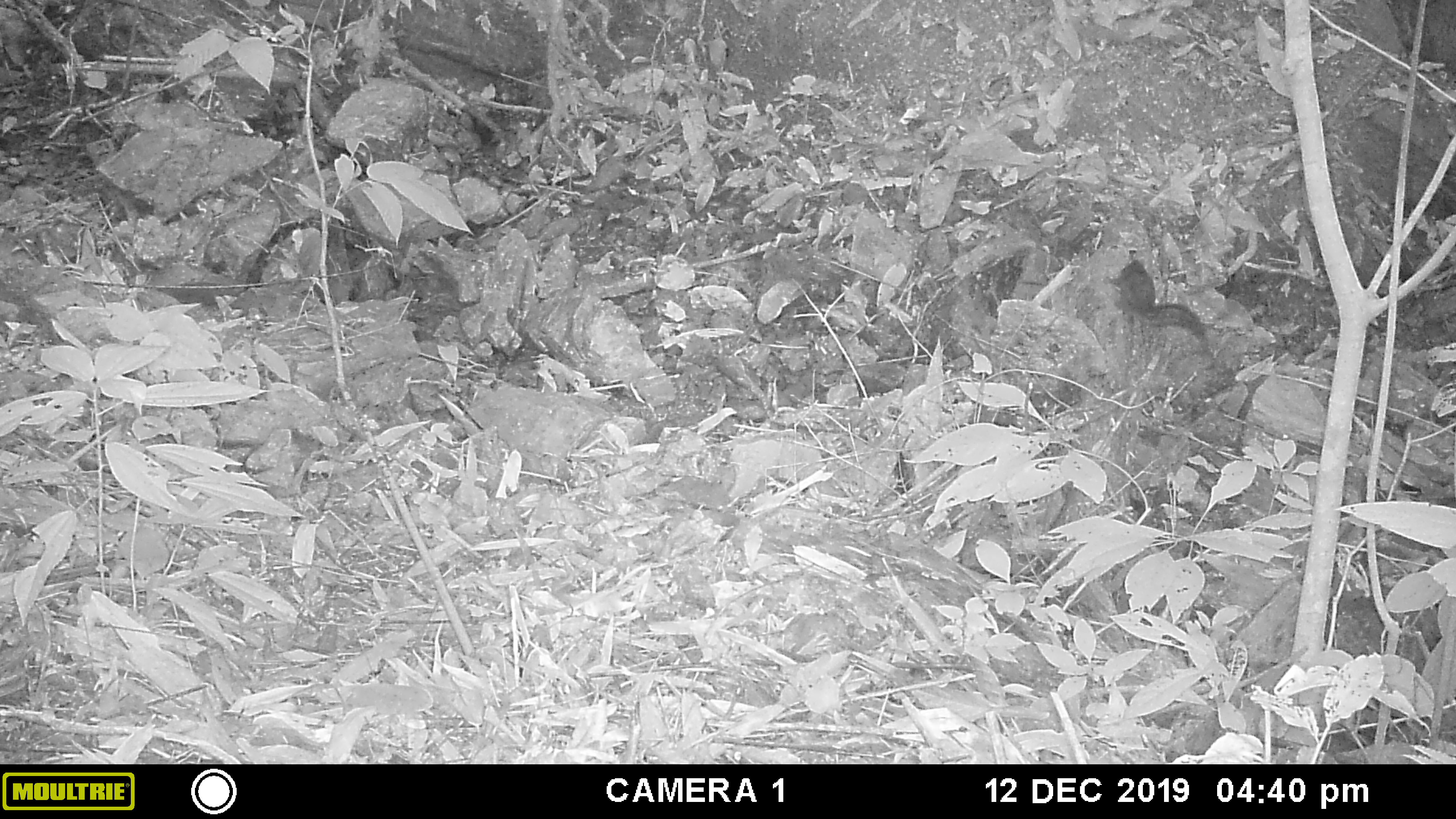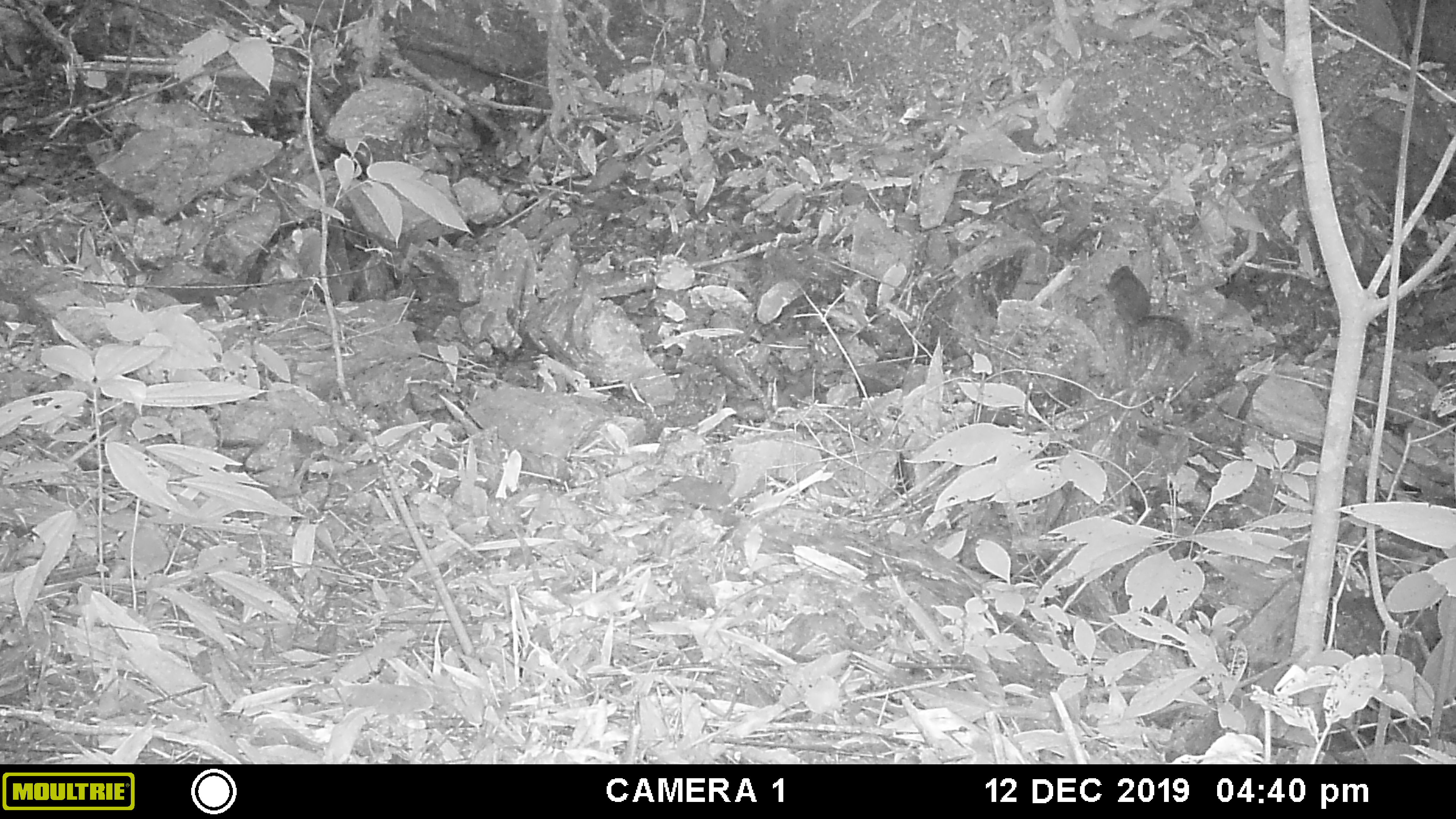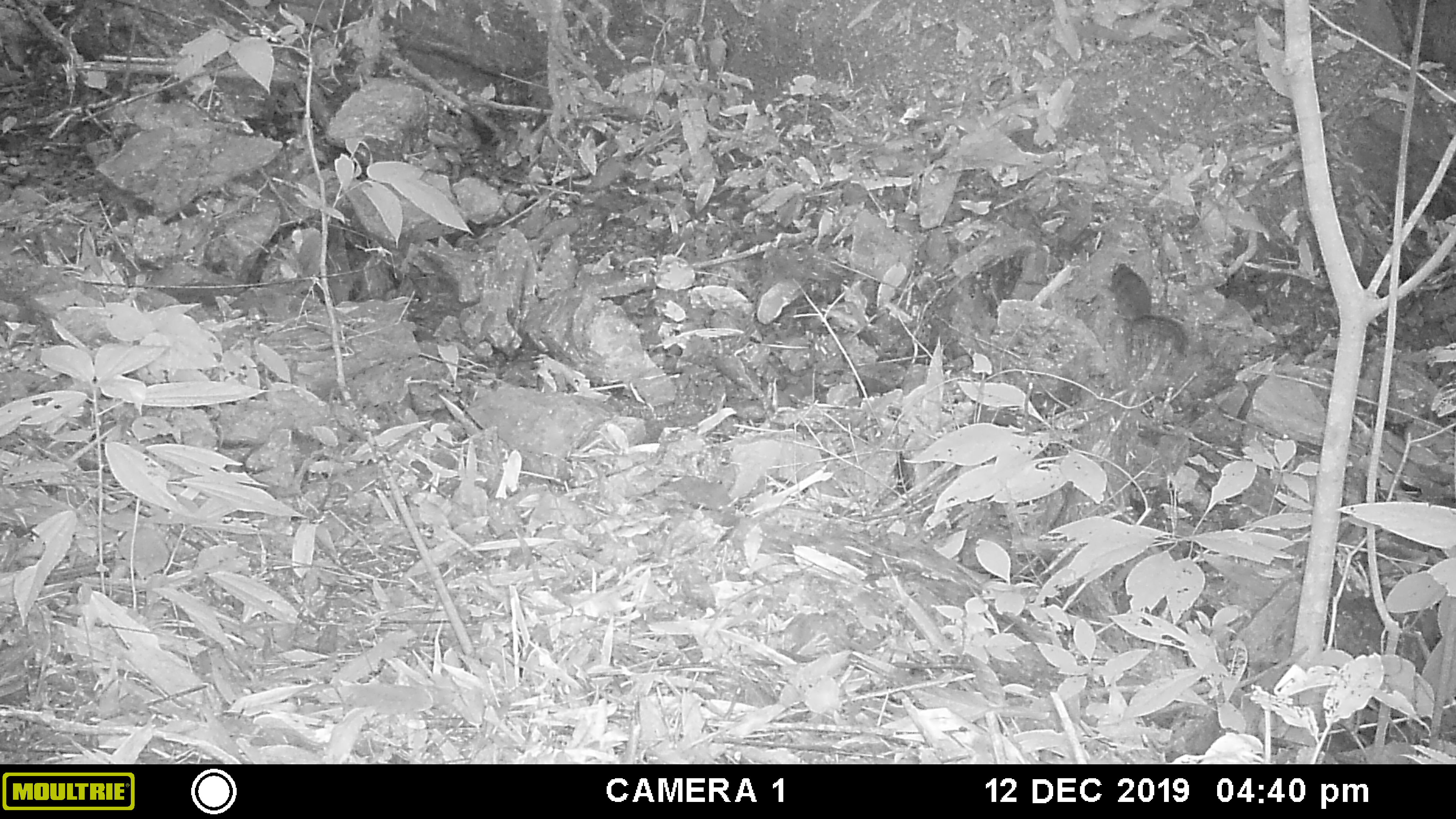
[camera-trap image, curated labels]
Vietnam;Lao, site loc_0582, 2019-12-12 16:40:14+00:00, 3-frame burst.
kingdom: Animalia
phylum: Chordata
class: Mammalia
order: Rodentia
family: Sciuridae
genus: Dremomys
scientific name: Dremomys rufigenis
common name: red-cheeked squirrel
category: red cheeked squirrel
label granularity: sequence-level